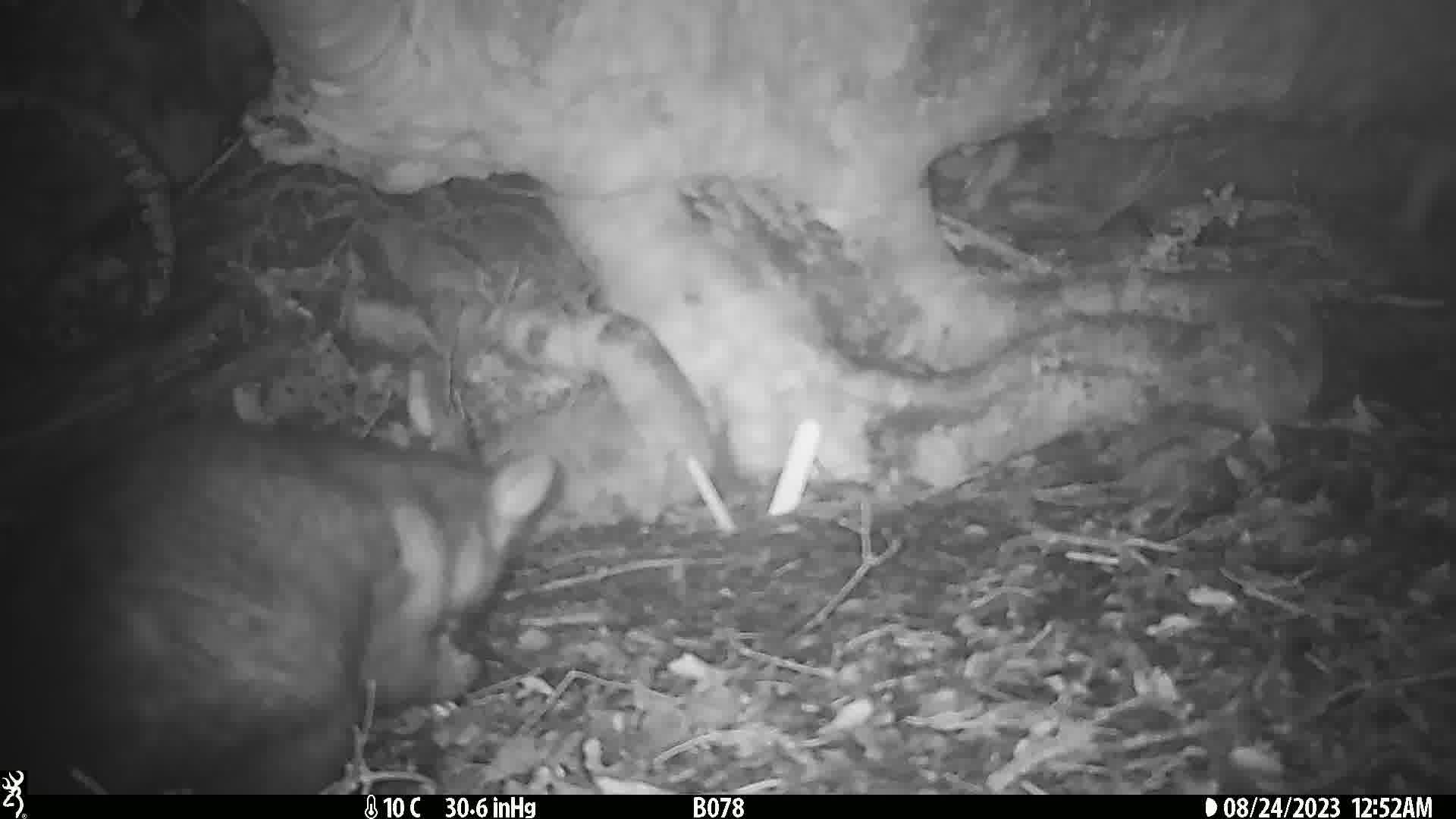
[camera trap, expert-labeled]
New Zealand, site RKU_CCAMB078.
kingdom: Animalia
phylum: Chordata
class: Mammalia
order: Diprotodontia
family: Phalangeridae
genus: Trichosurus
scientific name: Trichosurus vulpecula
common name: common brushtail possum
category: possum